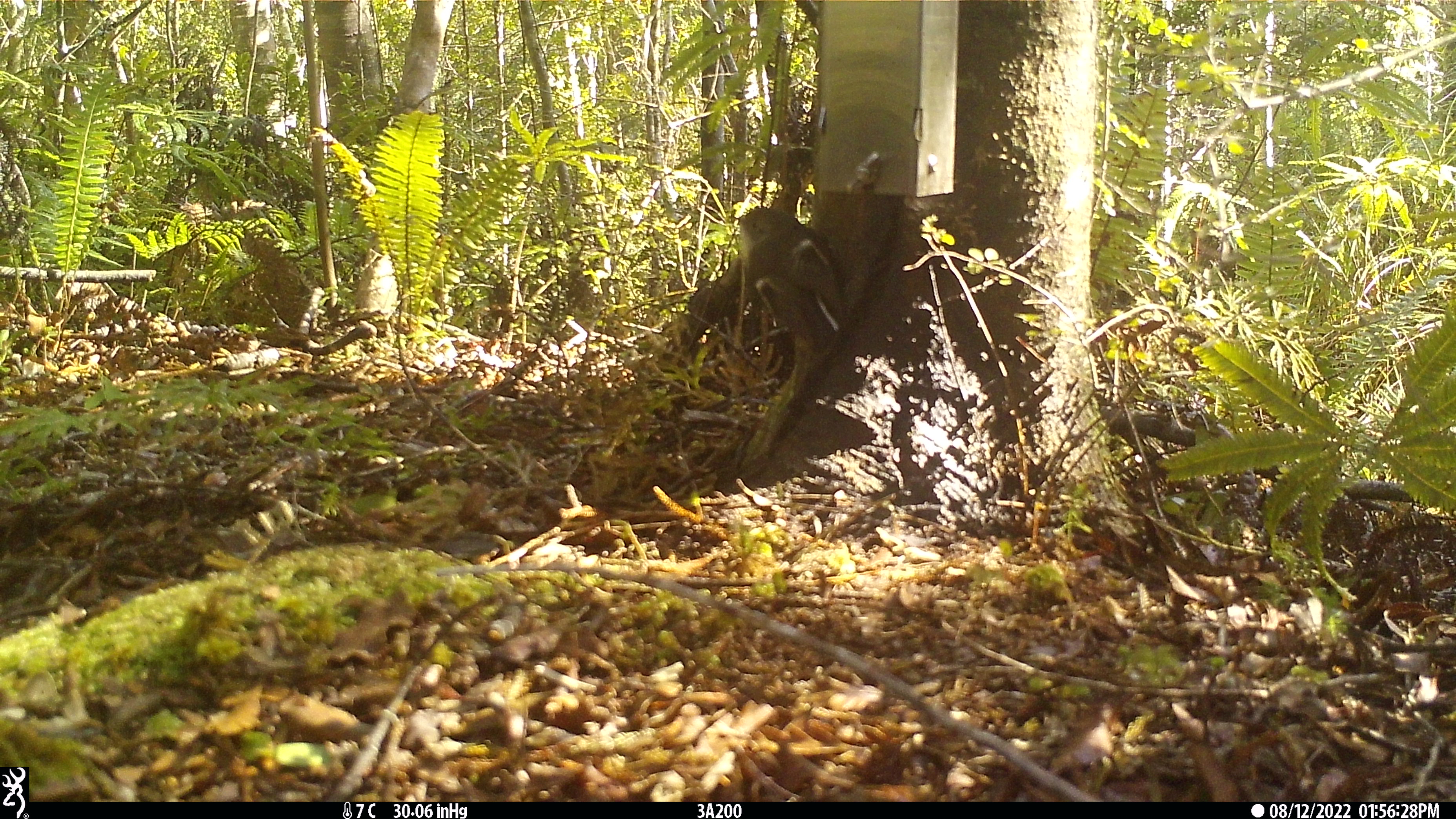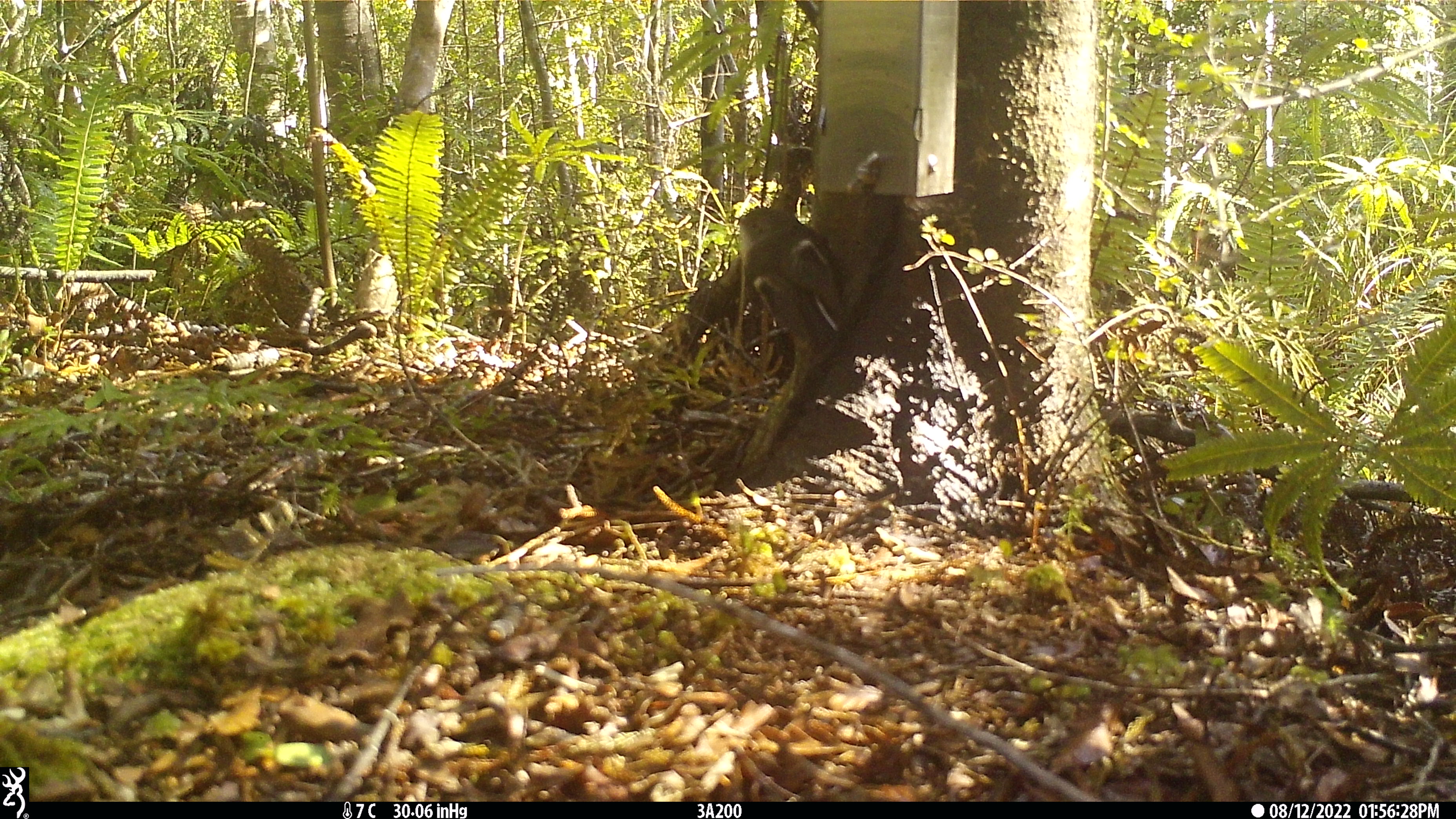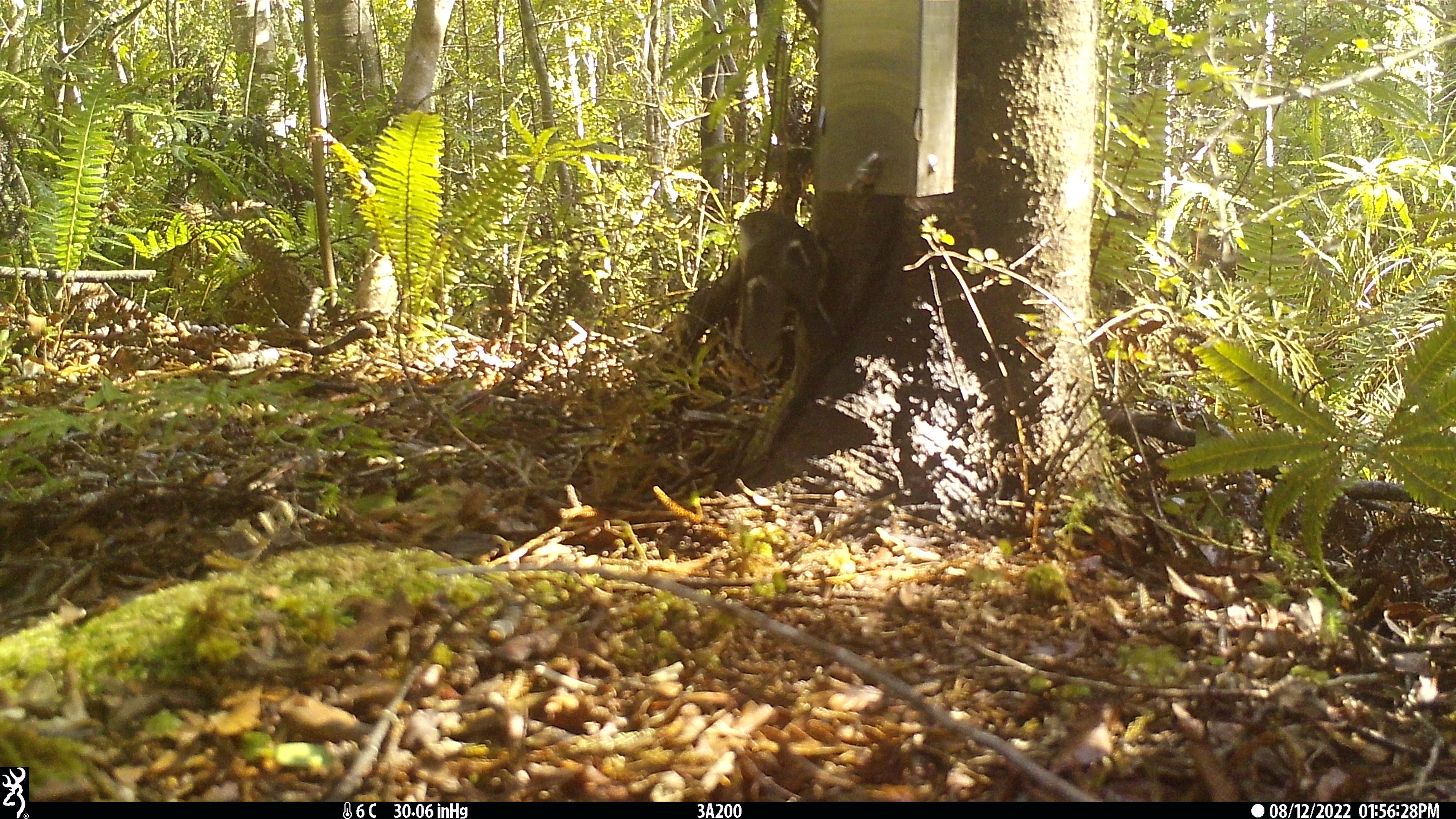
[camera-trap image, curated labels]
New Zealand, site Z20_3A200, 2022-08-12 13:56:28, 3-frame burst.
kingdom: Animalia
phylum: Chordata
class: Aves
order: Passeriformes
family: Petroicidae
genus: Petroica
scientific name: Petroica macrocephala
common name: tomtit